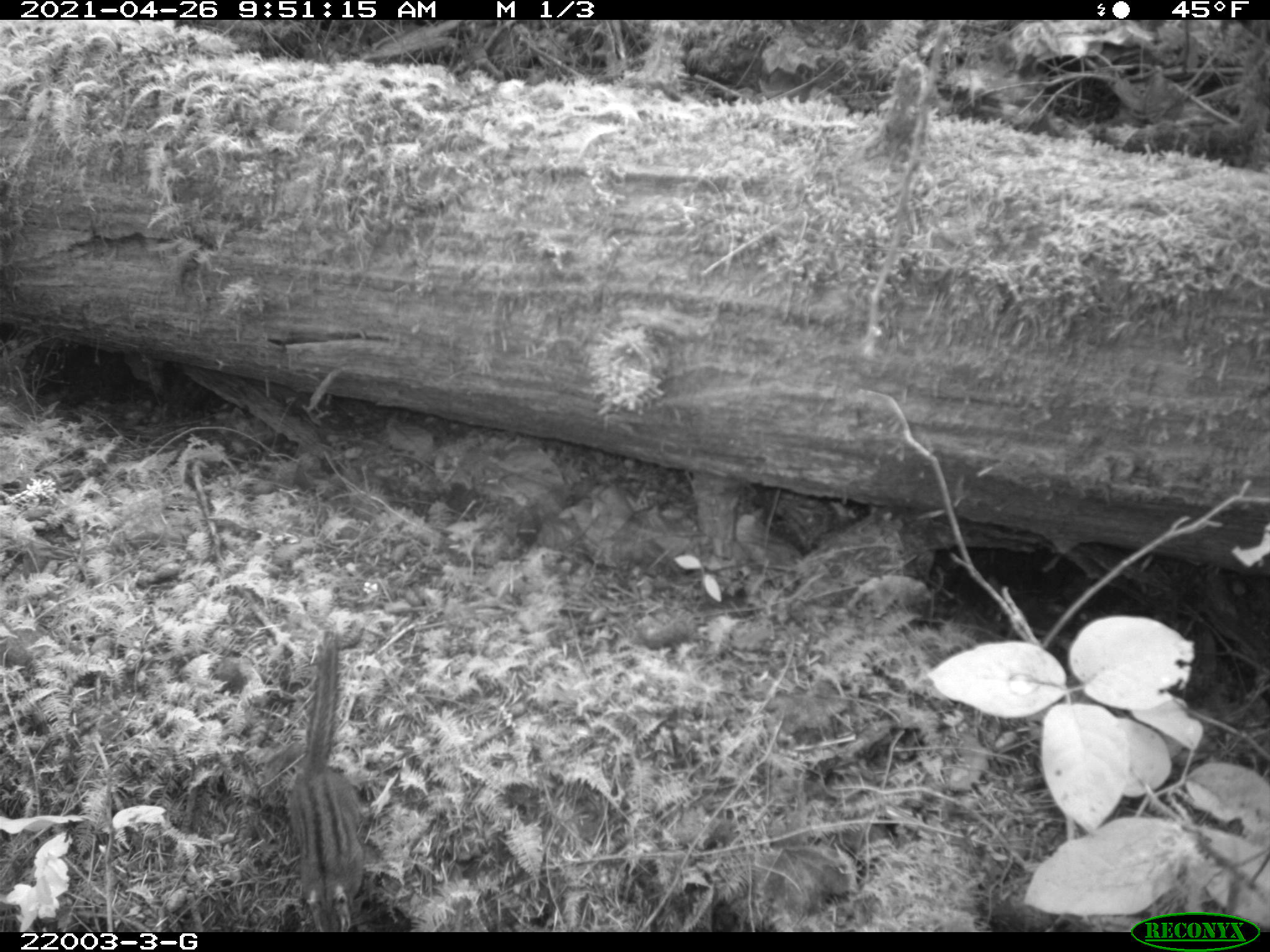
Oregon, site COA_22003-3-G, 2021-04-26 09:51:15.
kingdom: Animalia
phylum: Chordata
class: Mammalia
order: Rodentia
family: Sciuridae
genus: Neotamias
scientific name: Neotamias townsendii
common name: townsend's chipmunk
Townsend's chipmunk (Neotamias townsendii).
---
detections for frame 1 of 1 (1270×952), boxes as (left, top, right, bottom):
townsend's chipmunk: (294, 631, 373, 926)